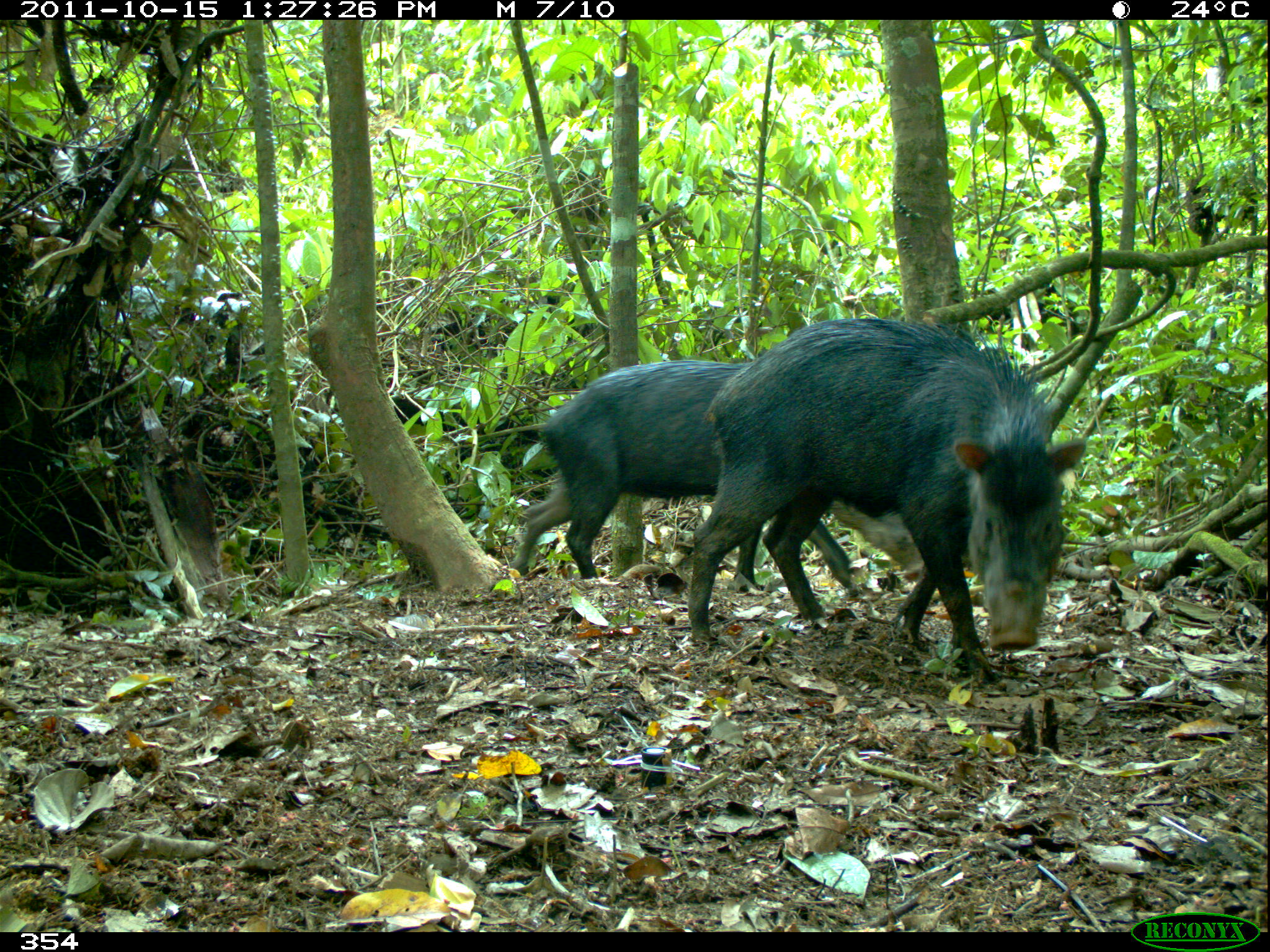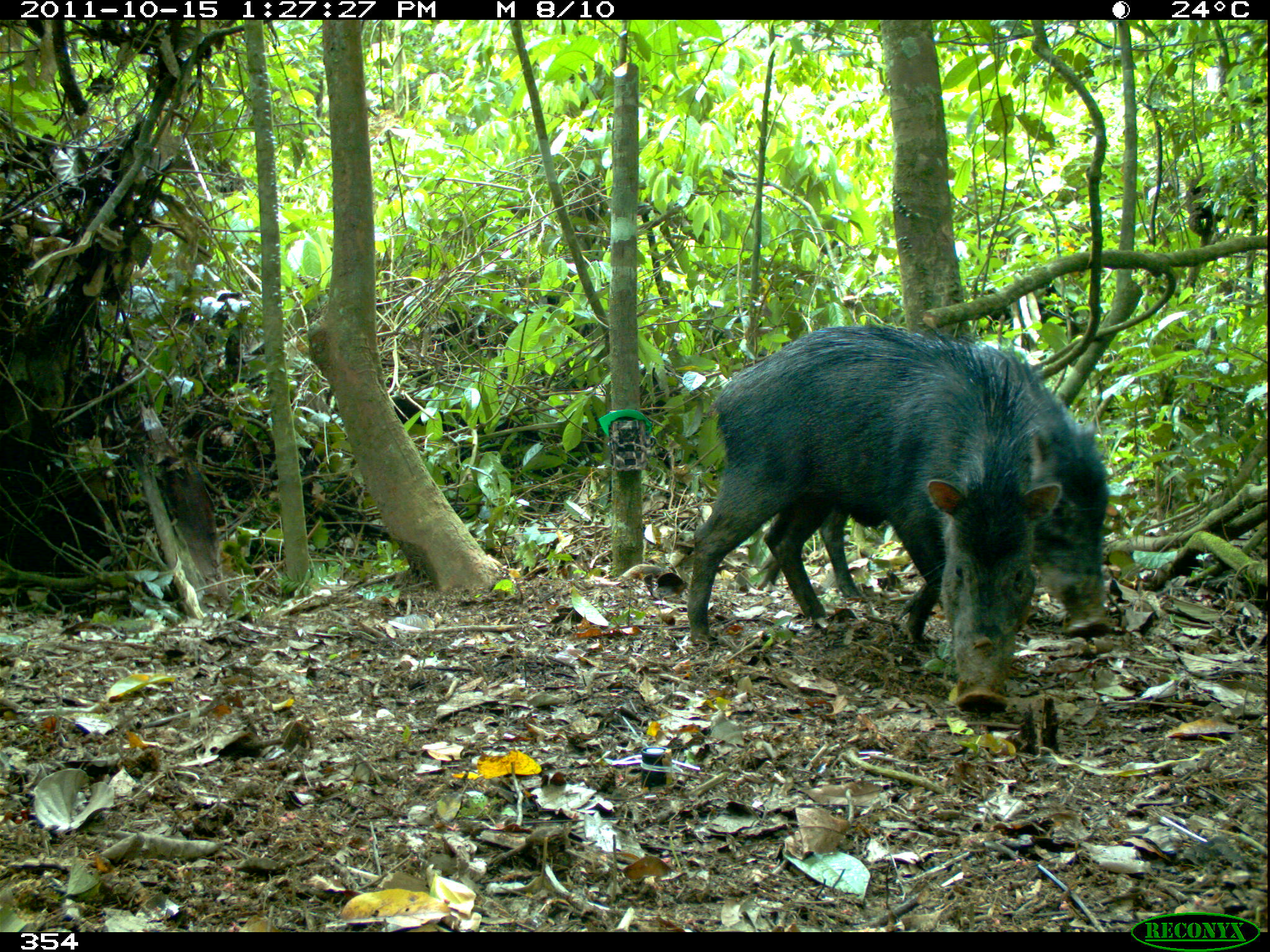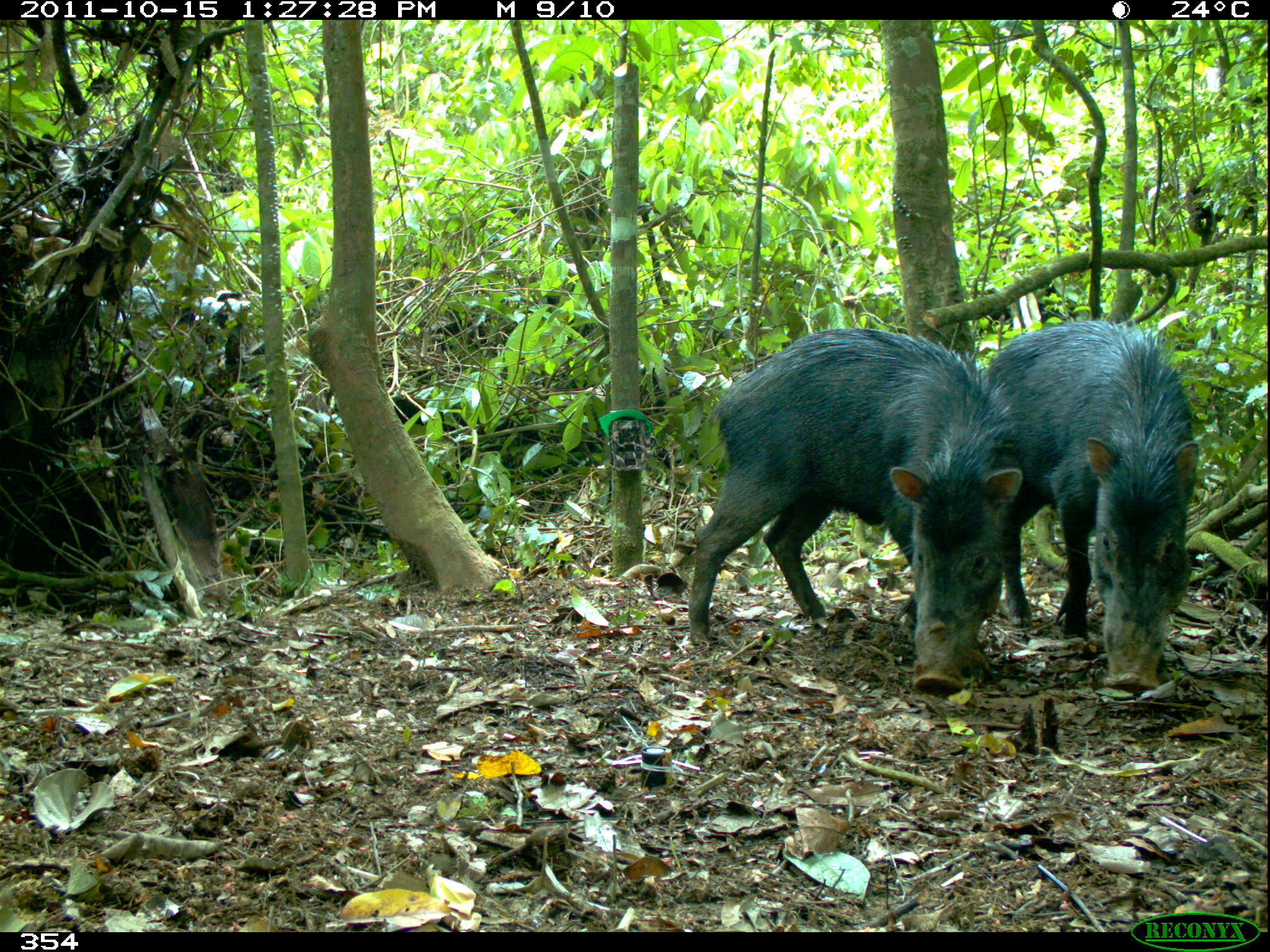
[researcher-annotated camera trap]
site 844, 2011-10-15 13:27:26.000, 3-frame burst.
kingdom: Animalia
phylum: Chordata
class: Mammalia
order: Artiodactyla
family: Tayassuidae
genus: Tayassu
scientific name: Tayassu pecari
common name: white-lipped peccary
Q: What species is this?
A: Tayassu pecari (white-lipped peccary).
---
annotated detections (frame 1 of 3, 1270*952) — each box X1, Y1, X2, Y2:
tayassu pecari: 684, 313, 1087, 685; 510, 356, 934, 589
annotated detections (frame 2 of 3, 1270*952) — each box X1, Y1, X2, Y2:
tayassu pecari: 682, 321, 1064, 713; 765, 341, 1114, 651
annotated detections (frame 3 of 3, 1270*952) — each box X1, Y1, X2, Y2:
tayassu pecari: 684, 325, 1027, 693; 975, 317, 1201, 691